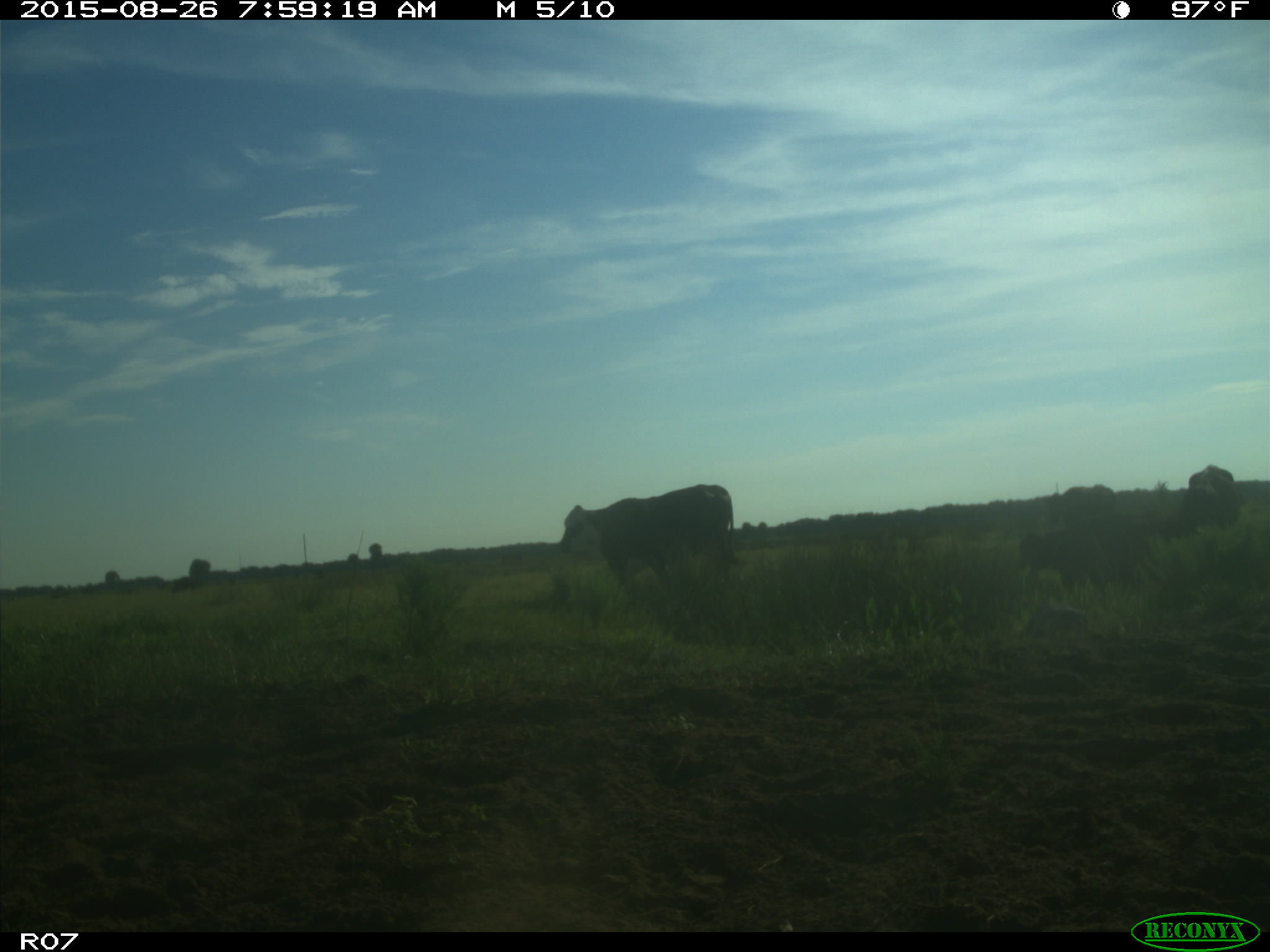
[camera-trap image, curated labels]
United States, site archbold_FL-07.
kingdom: Animalia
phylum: Chordata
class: Mammalia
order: Artiodactyla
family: Bovidae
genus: Bos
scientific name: Bos taurus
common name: domestic cow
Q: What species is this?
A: Bos taurus (domestic cow).